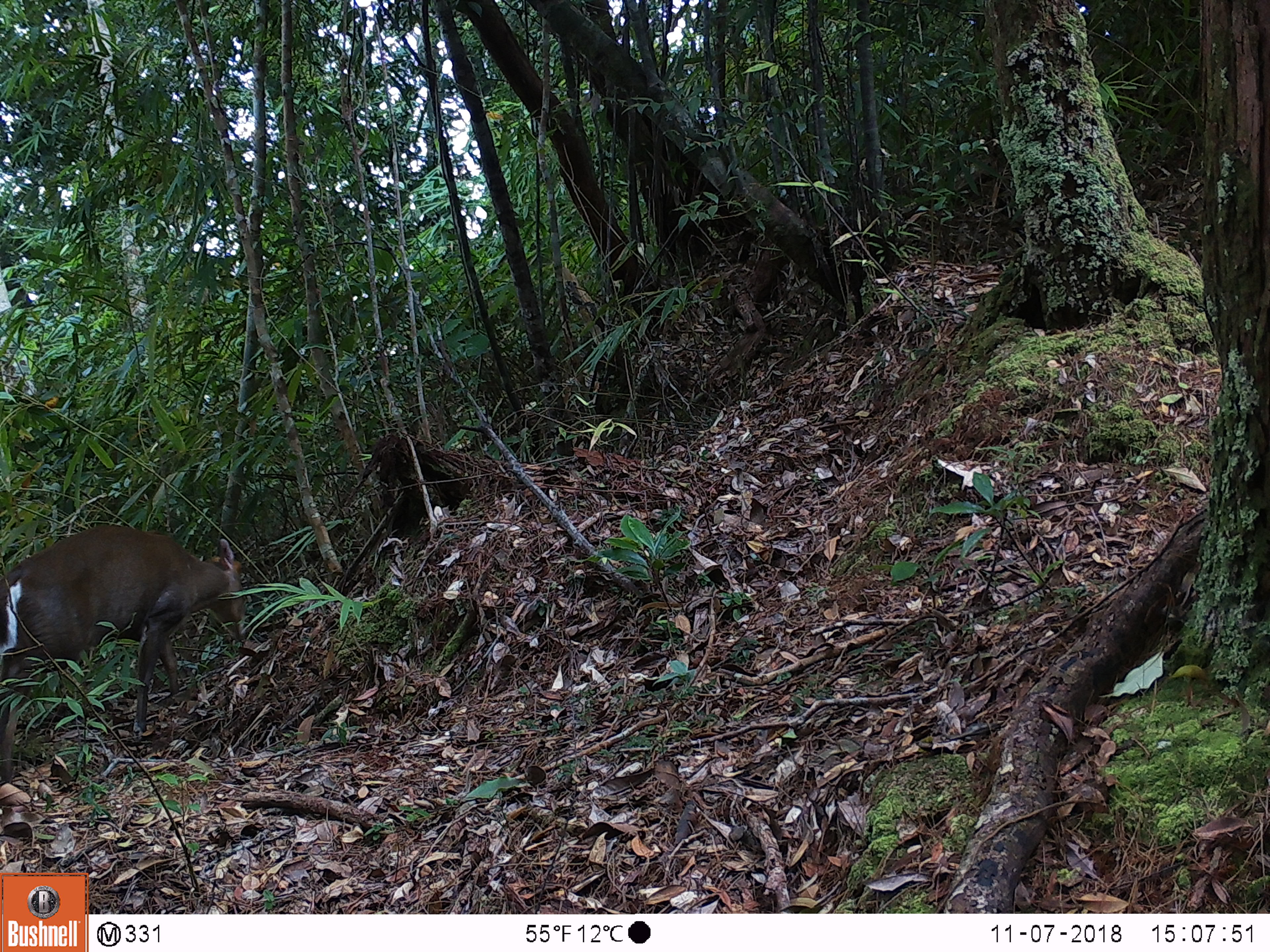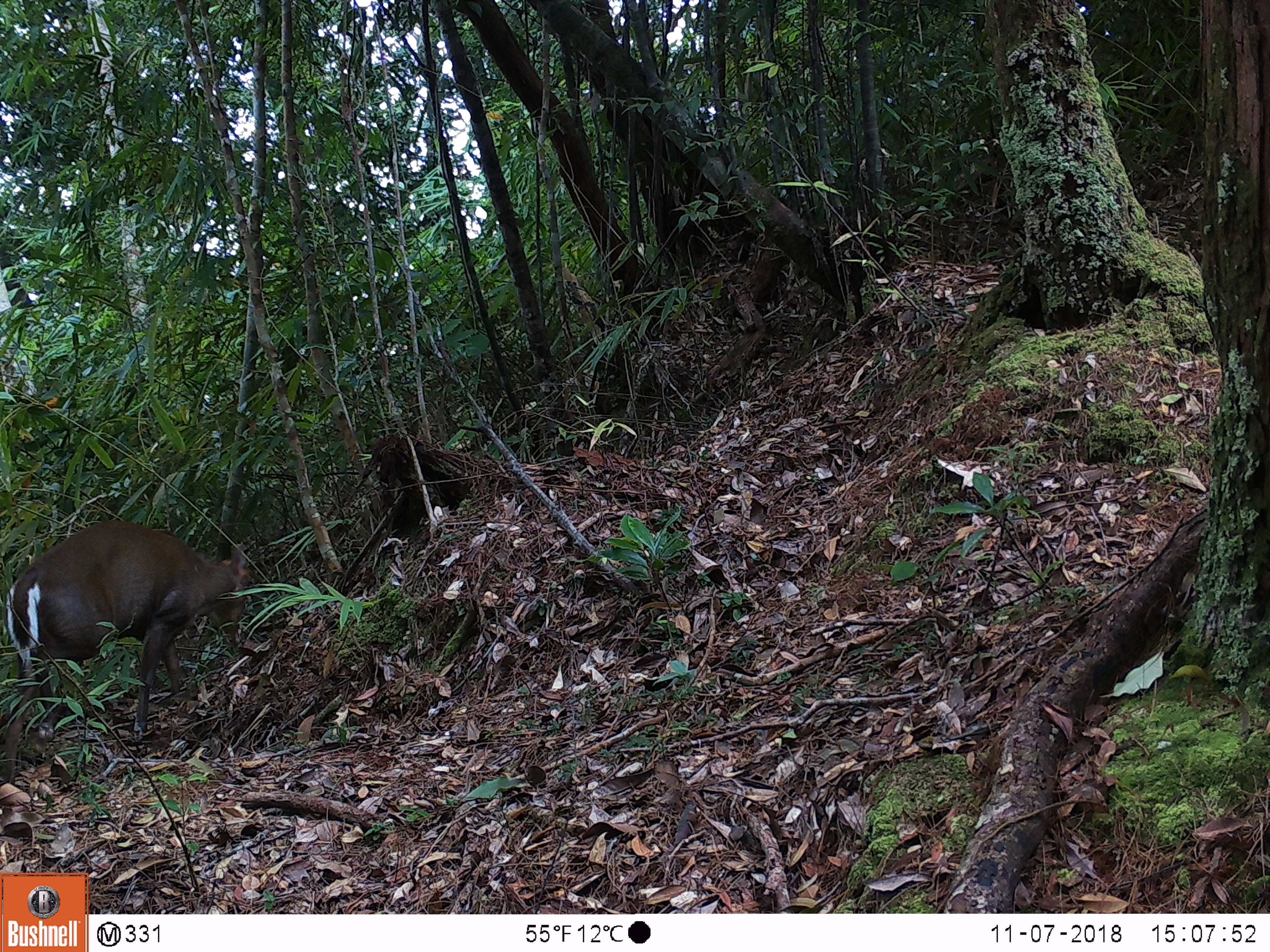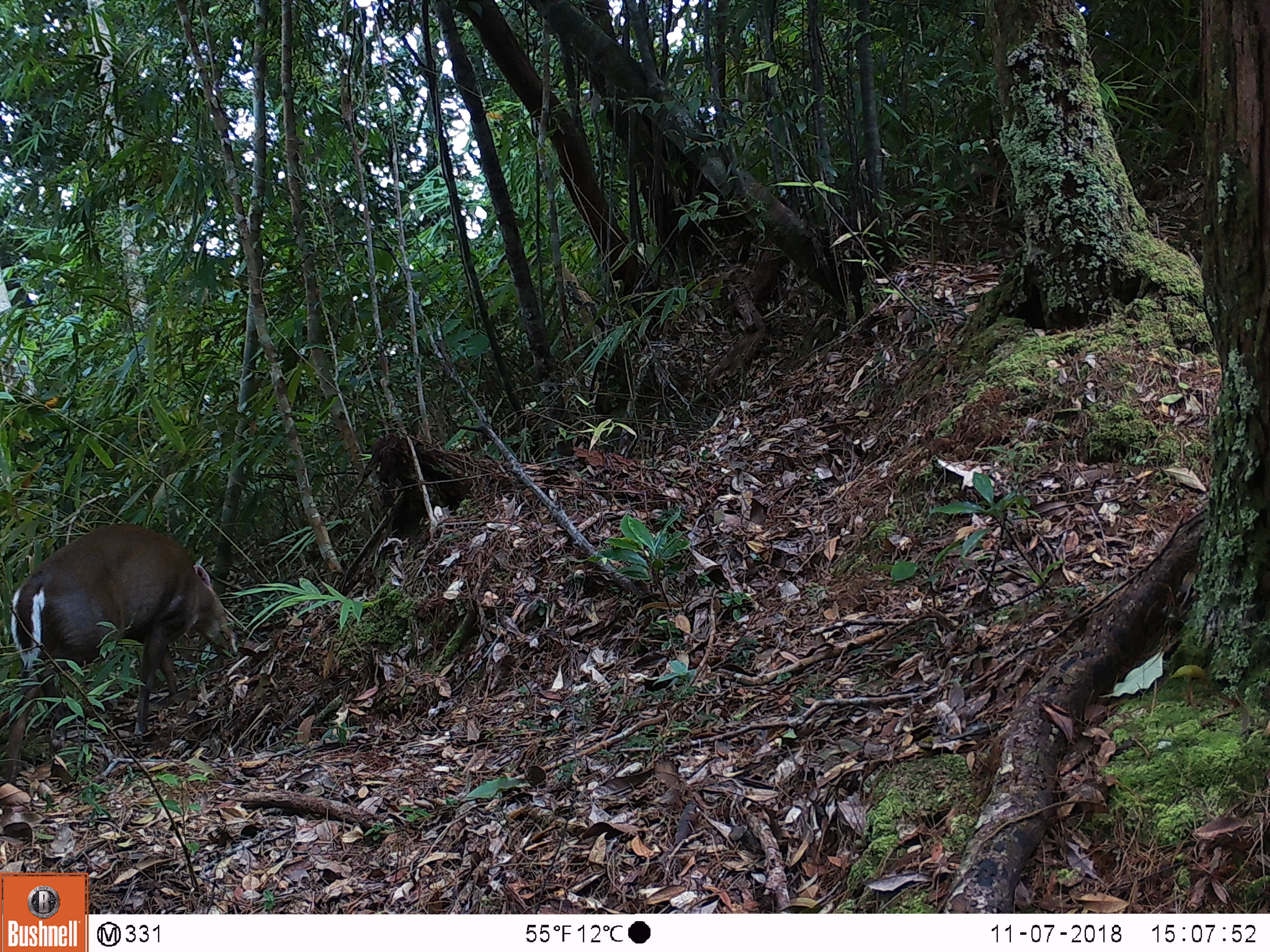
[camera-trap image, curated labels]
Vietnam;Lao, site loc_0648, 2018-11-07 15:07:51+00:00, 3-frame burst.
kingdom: Animalia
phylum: Chordata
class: Mammalia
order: Artiodactyla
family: Cervidae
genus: Muntiacus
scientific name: Muntiacus rooseveltorum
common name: roosevelt's muntjac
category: roosevelts muntjac group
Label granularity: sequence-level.